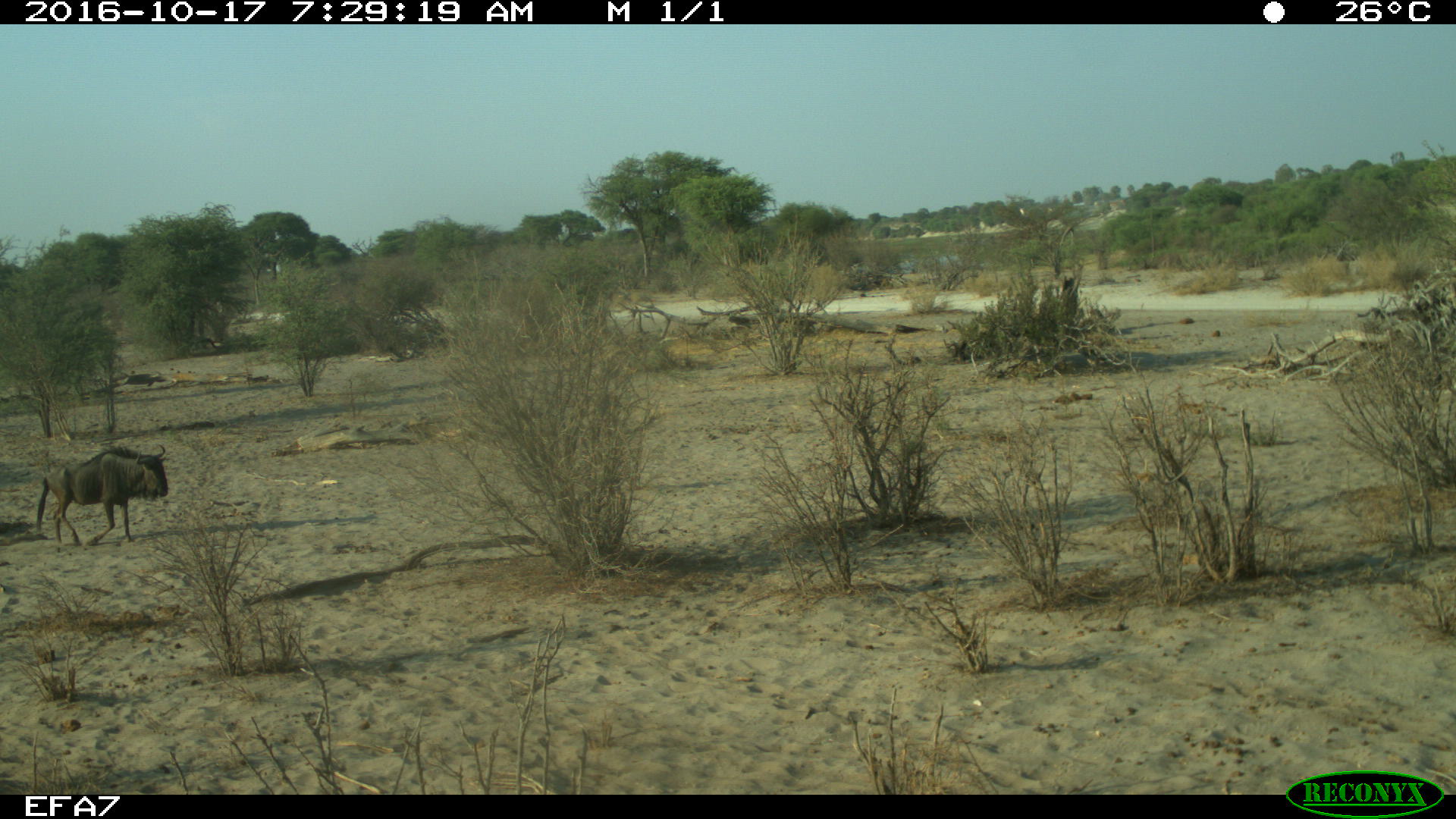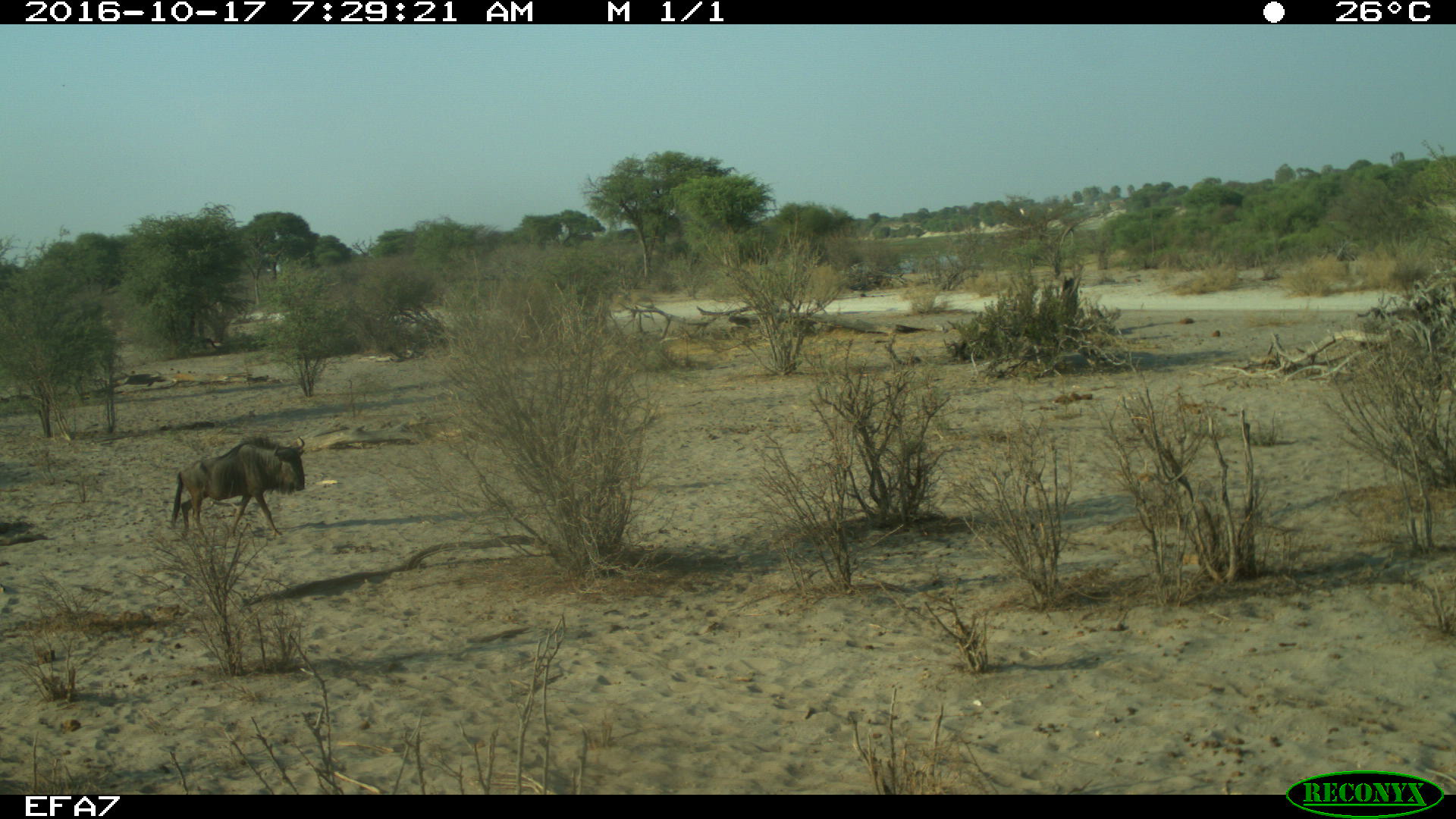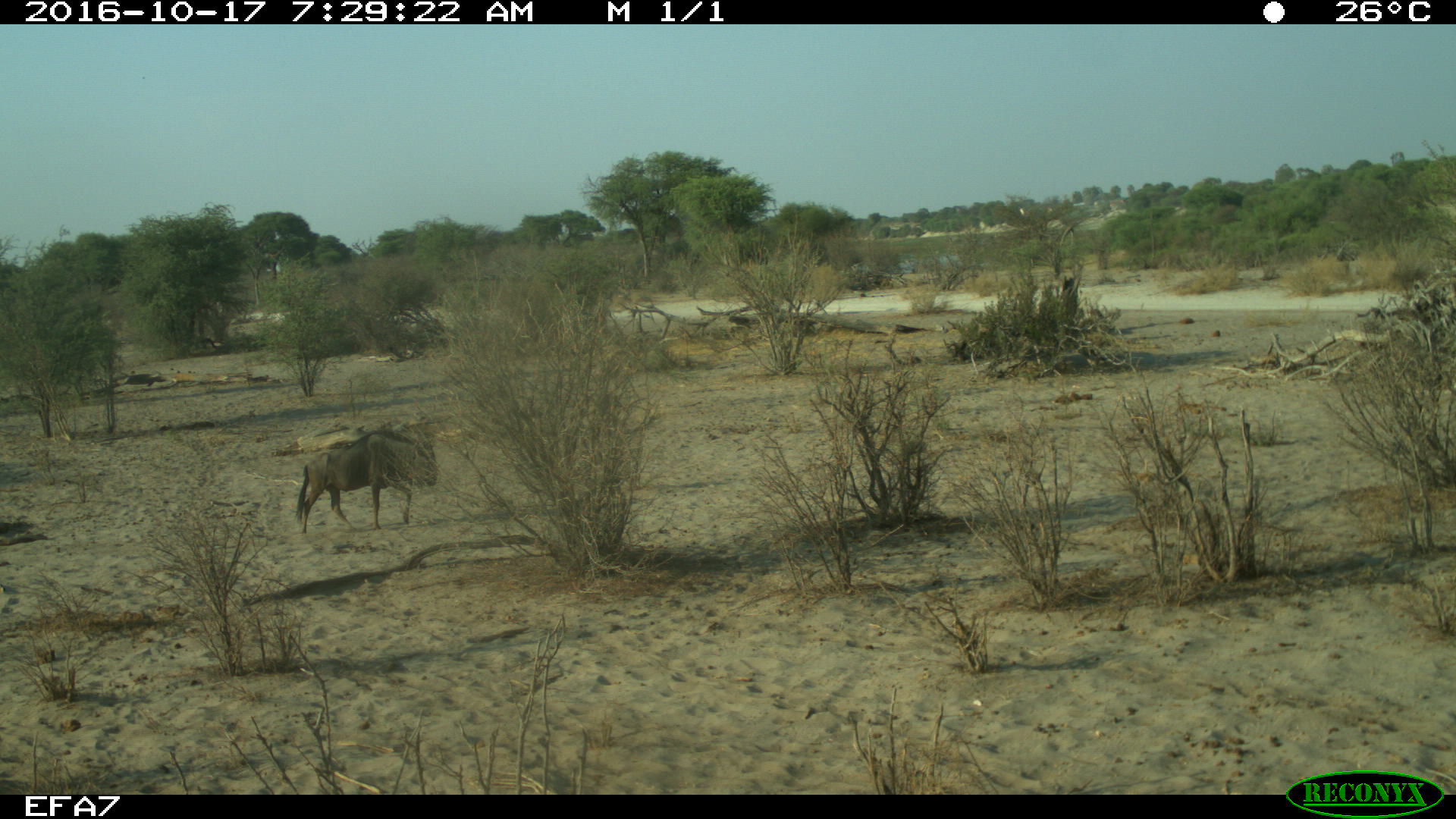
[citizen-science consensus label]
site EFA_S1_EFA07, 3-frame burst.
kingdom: Animalia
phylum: Chordata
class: Mammalia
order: Artiodactyla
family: Bovidae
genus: Connochaetes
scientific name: Connochaetes taurinus taurinus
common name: blue wildebeest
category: wildebeestblue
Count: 1.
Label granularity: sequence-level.